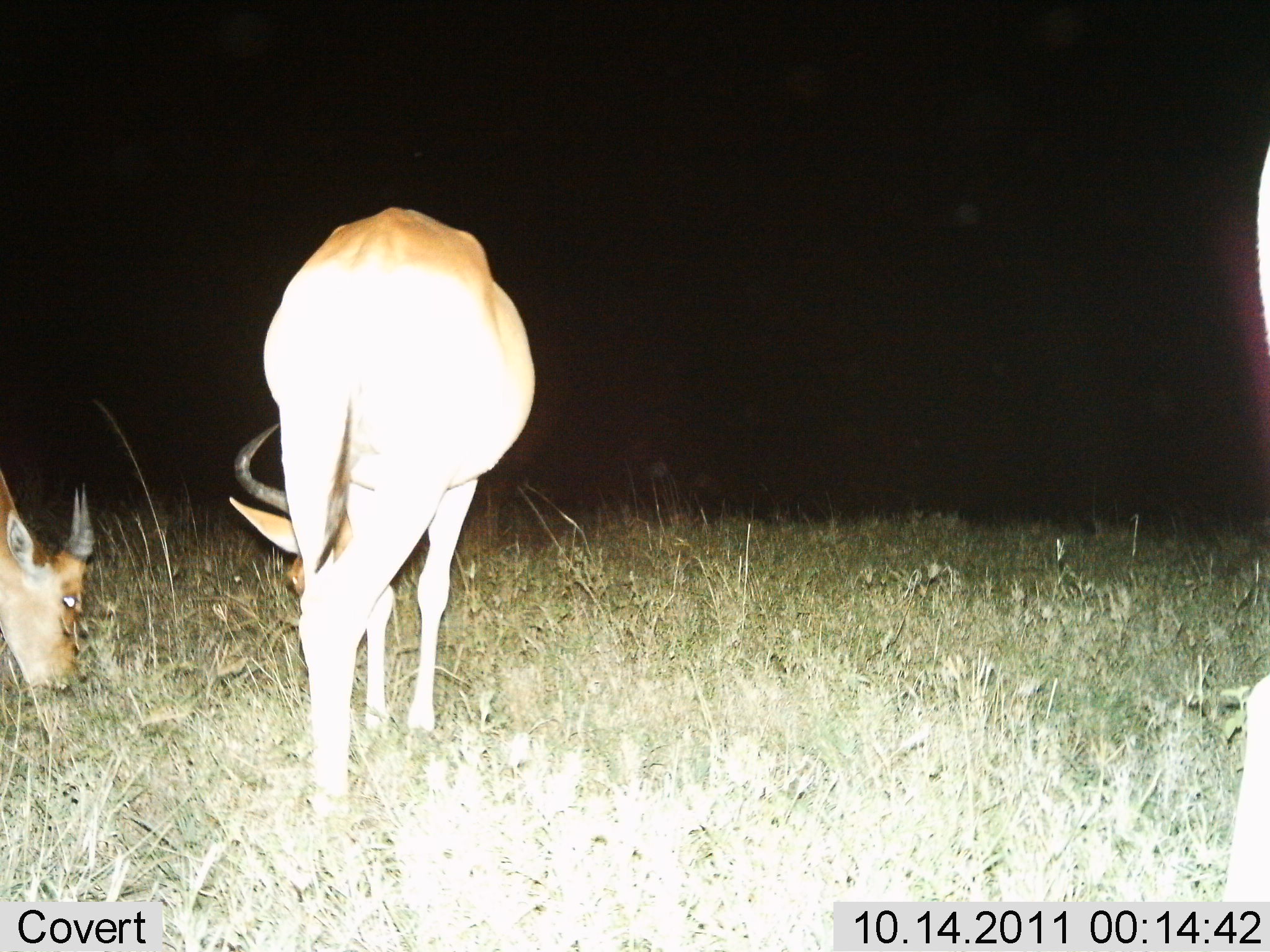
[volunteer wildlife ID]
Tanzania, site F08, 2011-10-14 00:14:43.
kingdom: Animalia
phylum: Chordata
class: Mammalia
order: Artiodactyla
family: Bovidae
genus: Alcelaphus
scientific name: Alcelaphus buselaphus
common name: hartebeest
Hartebeest (Alcelaphus buselaphus), count 2. Behavior (volunteer vote fractions): standing 18%, resting 0%, moving 0%, interacting 0%. Young present (vote fraction): 9%. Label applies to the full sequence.